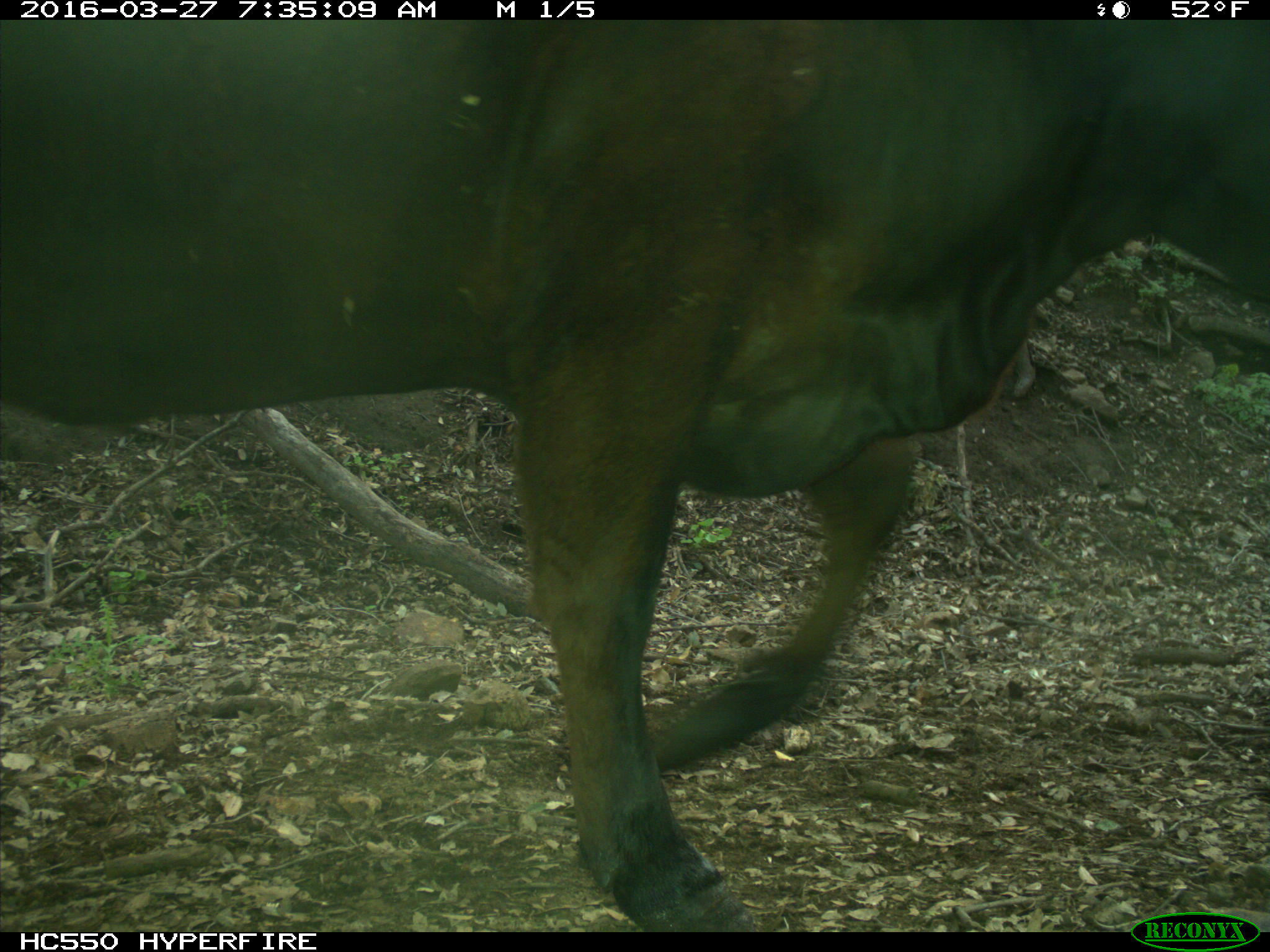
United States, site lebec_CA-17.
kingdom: Animalia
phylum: Chordata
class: Mammalia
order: Artiodactyla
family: Bovidae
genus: Bos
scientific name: Bos taurus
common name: domestic cow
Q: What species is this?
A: Bos taurus (domestic cow).